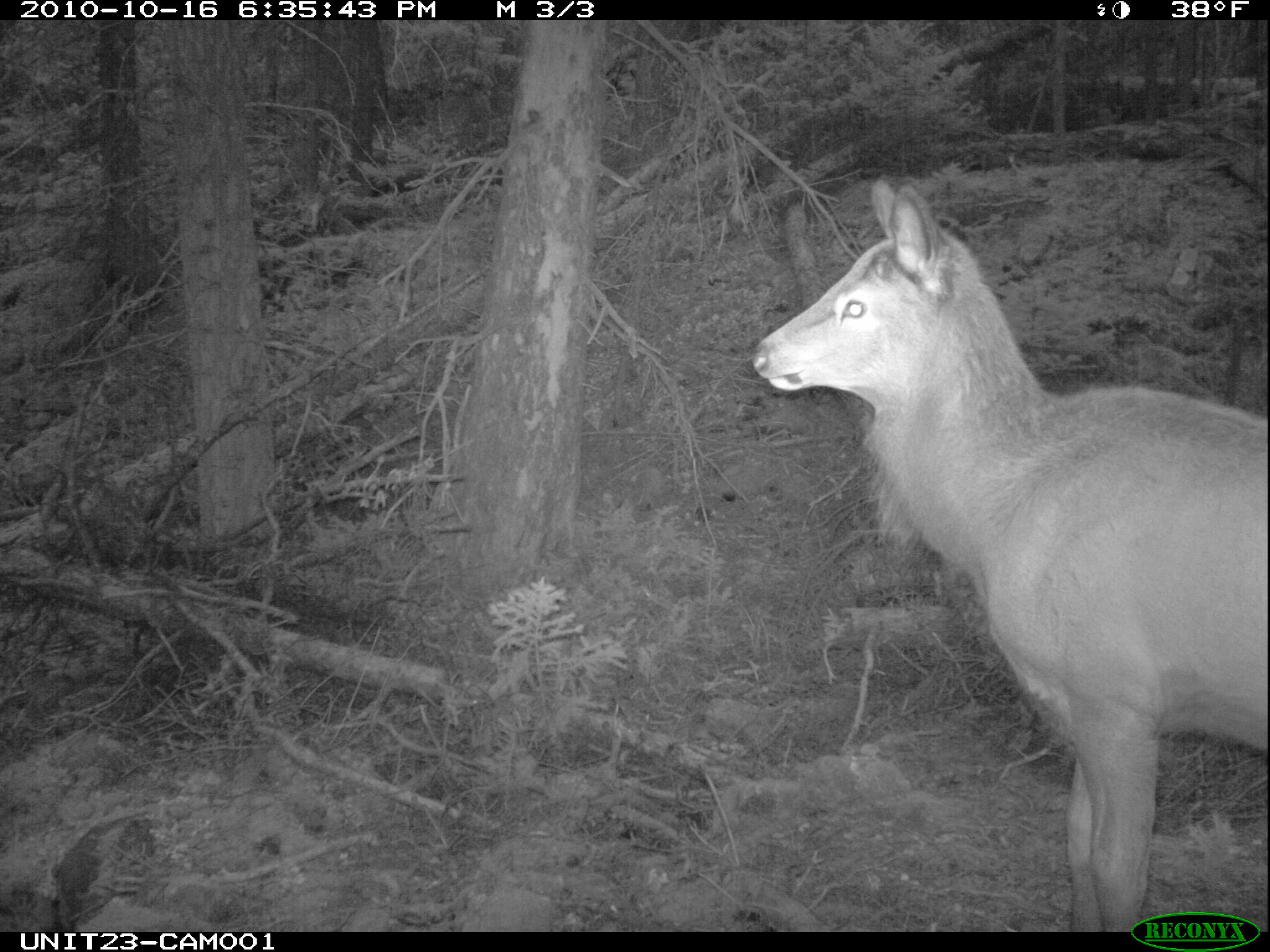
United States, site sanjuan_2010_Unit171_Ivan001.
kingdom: Animalia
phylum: Chordata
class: Mammalia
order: Artiodactyla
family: Cervidae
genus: Cervus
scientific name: Cervus elaphus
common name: red deer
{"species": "Cervus elaphus (red deer)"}